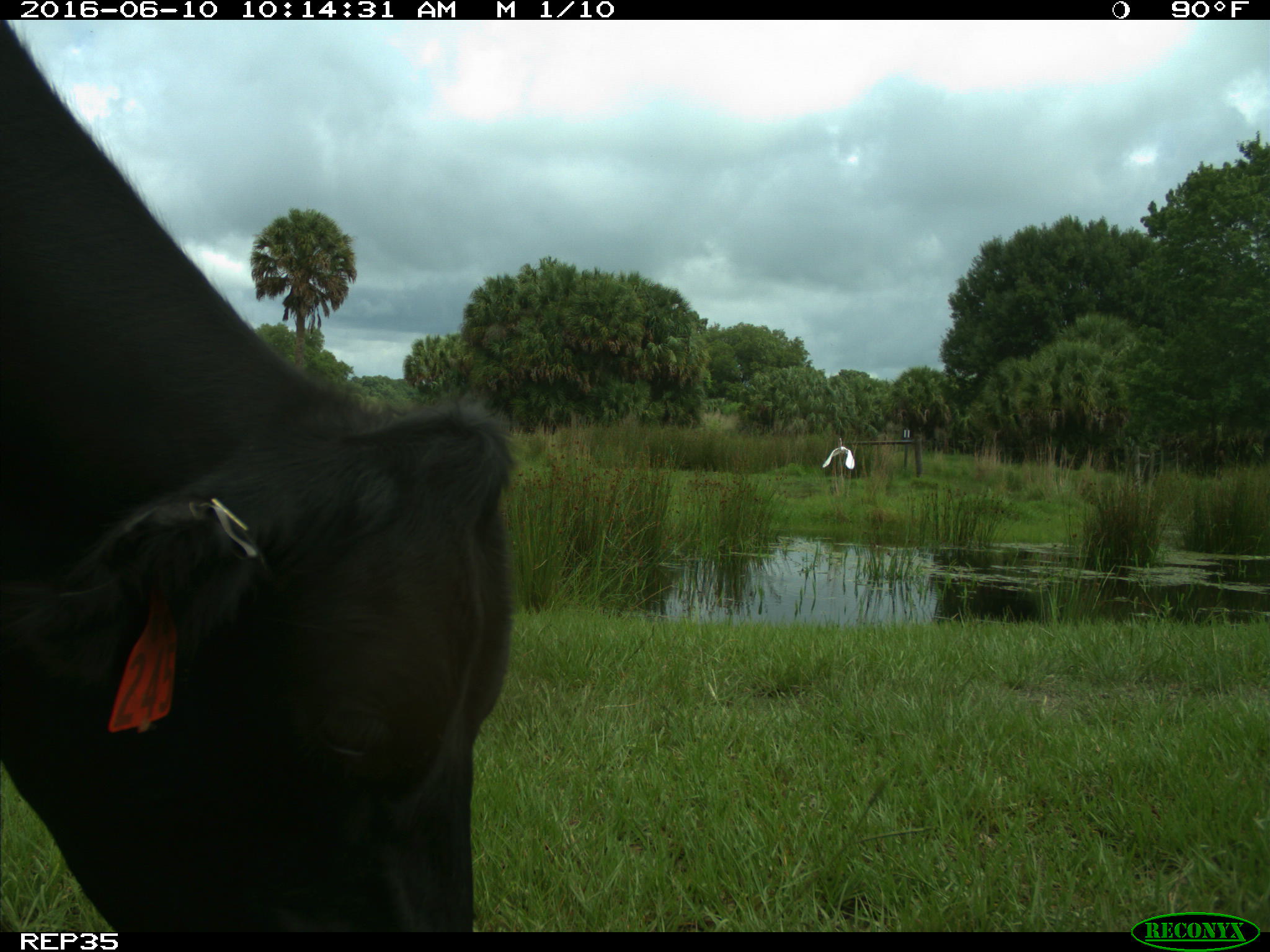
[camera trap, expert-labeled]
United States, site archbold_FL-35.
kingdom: Animalia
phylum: Chordata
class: Mammalia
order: Artiodactyla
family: Bovidae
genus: Bos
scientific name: Bos taurus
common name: domestic cow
Bos taurus (domestic cow).